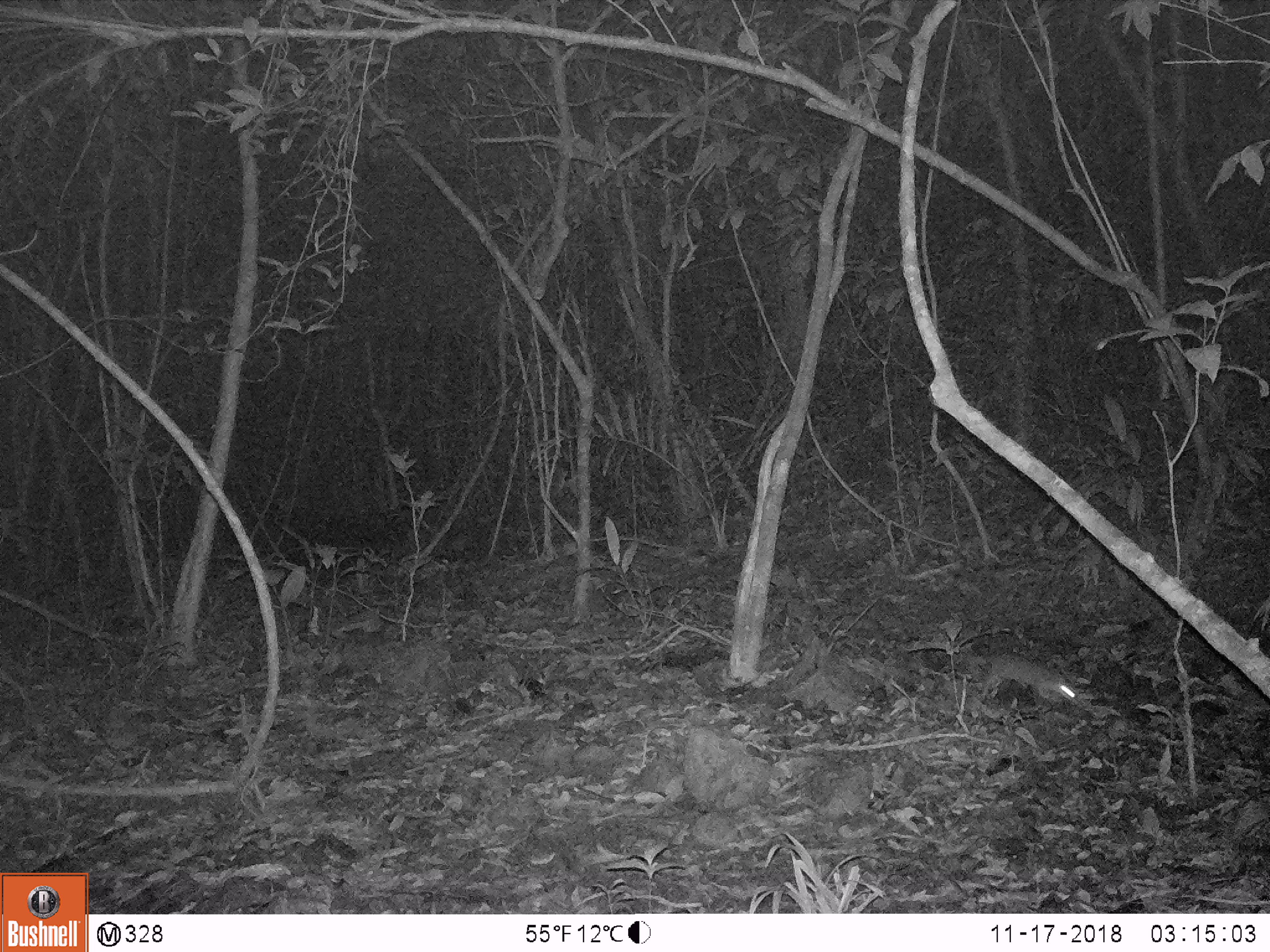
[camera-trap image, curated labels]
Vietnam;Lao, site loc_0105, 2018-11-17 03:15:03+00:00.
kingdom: Animalia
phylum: Chordata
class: Mammalia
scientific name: Mammalia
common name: mammal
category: unidentified small mammal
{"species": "unidentified small mammal (mammal) (Mammalia)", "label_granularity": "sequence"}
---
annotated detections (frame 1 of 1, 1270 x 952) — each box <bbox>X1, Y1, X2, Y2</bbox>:
unidentified small mammal: <bbox>927, 655, 1083, 713</bbox>